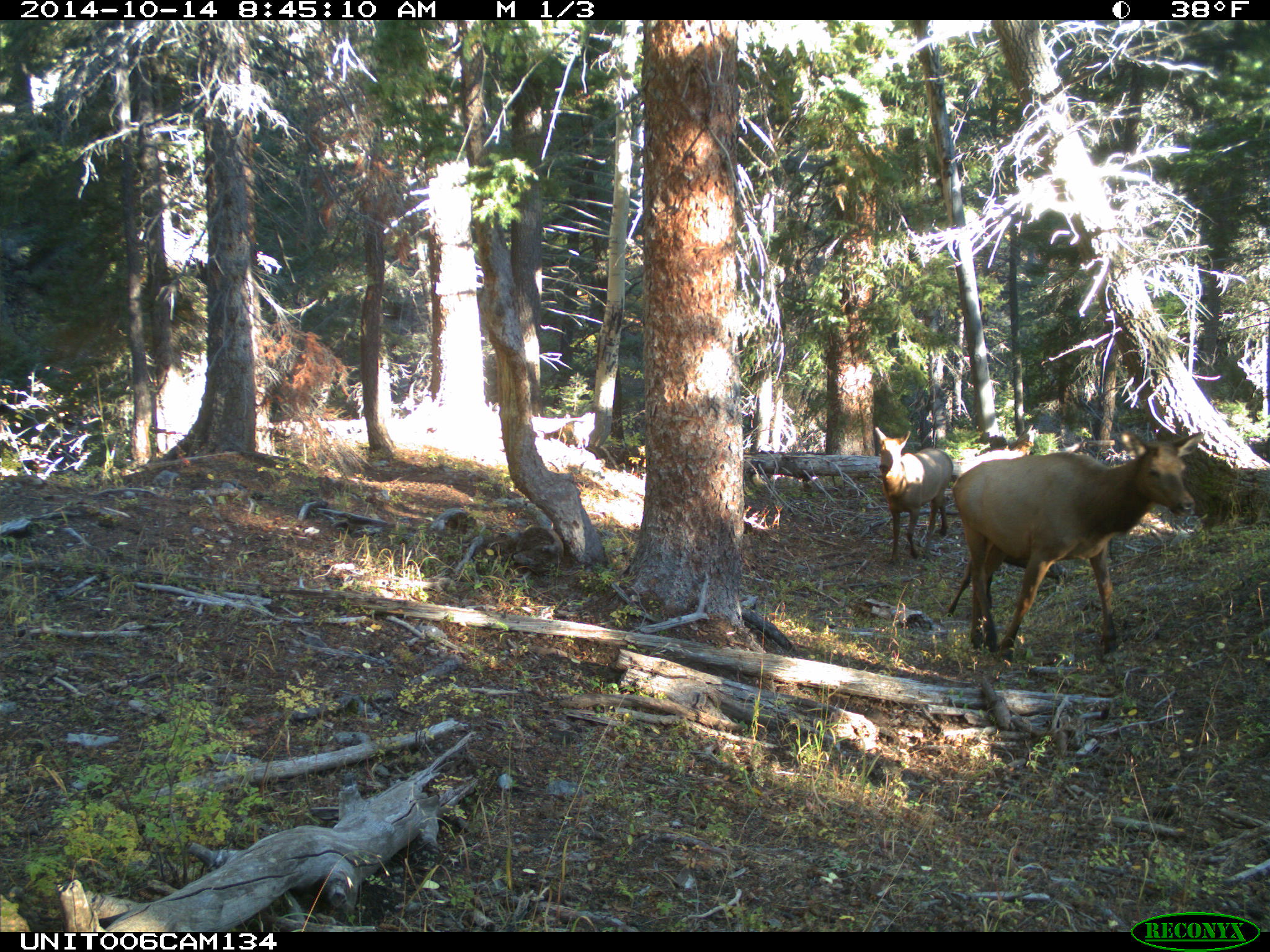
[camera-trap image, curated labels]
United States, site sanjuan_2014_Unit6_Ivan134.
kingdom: Animalia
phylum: Chordata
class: Mammalia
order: Artiodactyla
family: Cervidae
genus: Cervus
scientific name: Cervus elaphus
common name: red deer